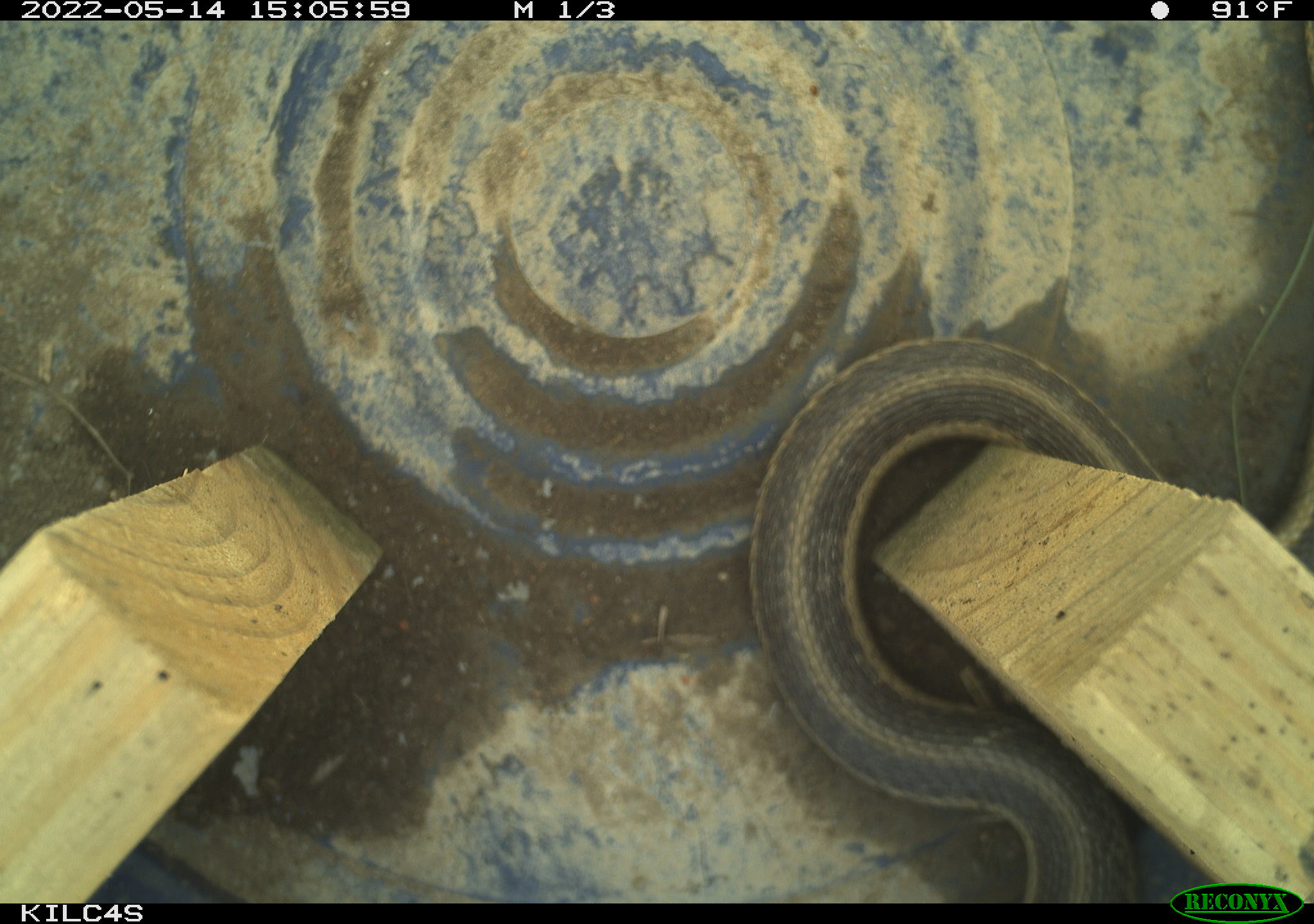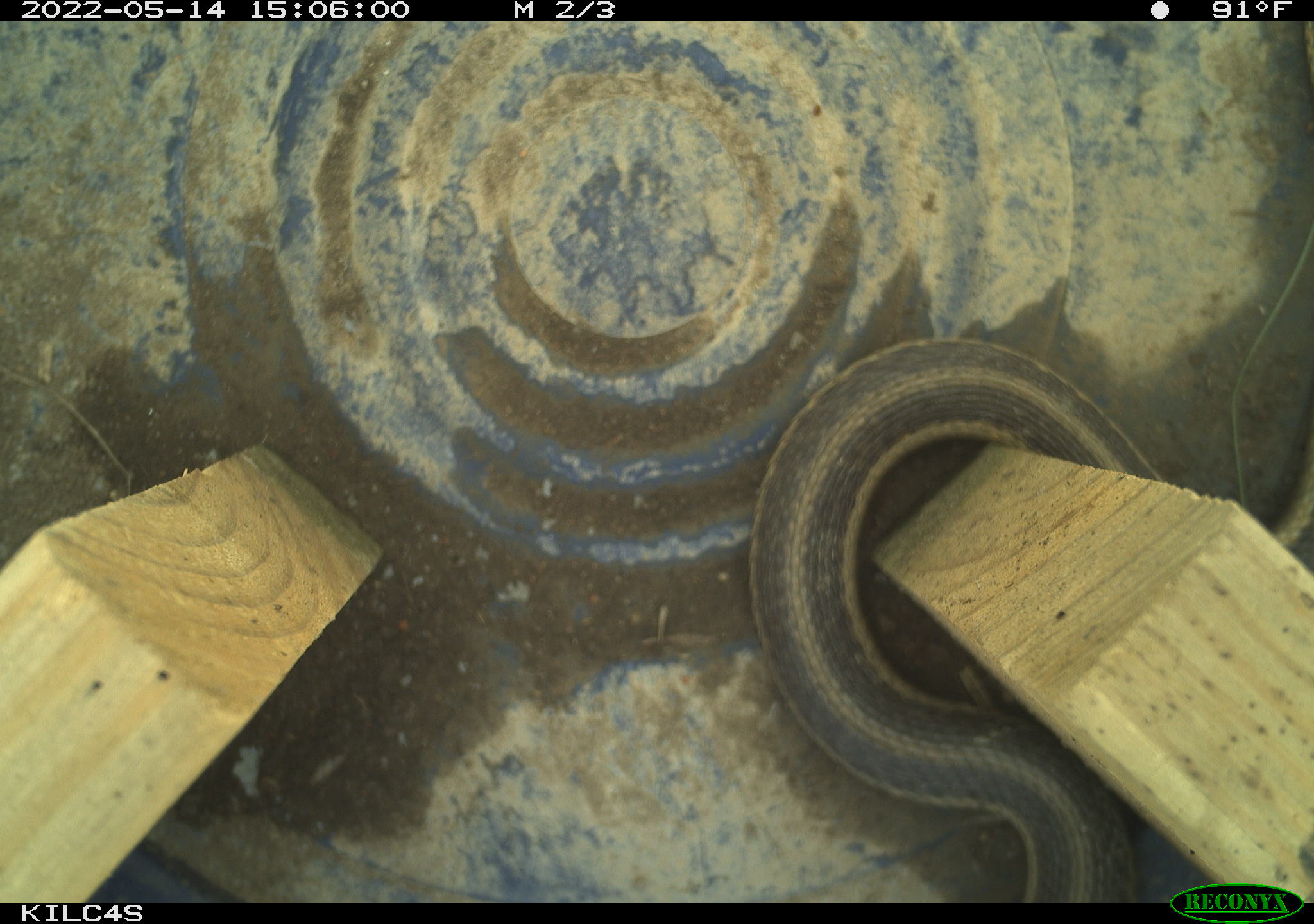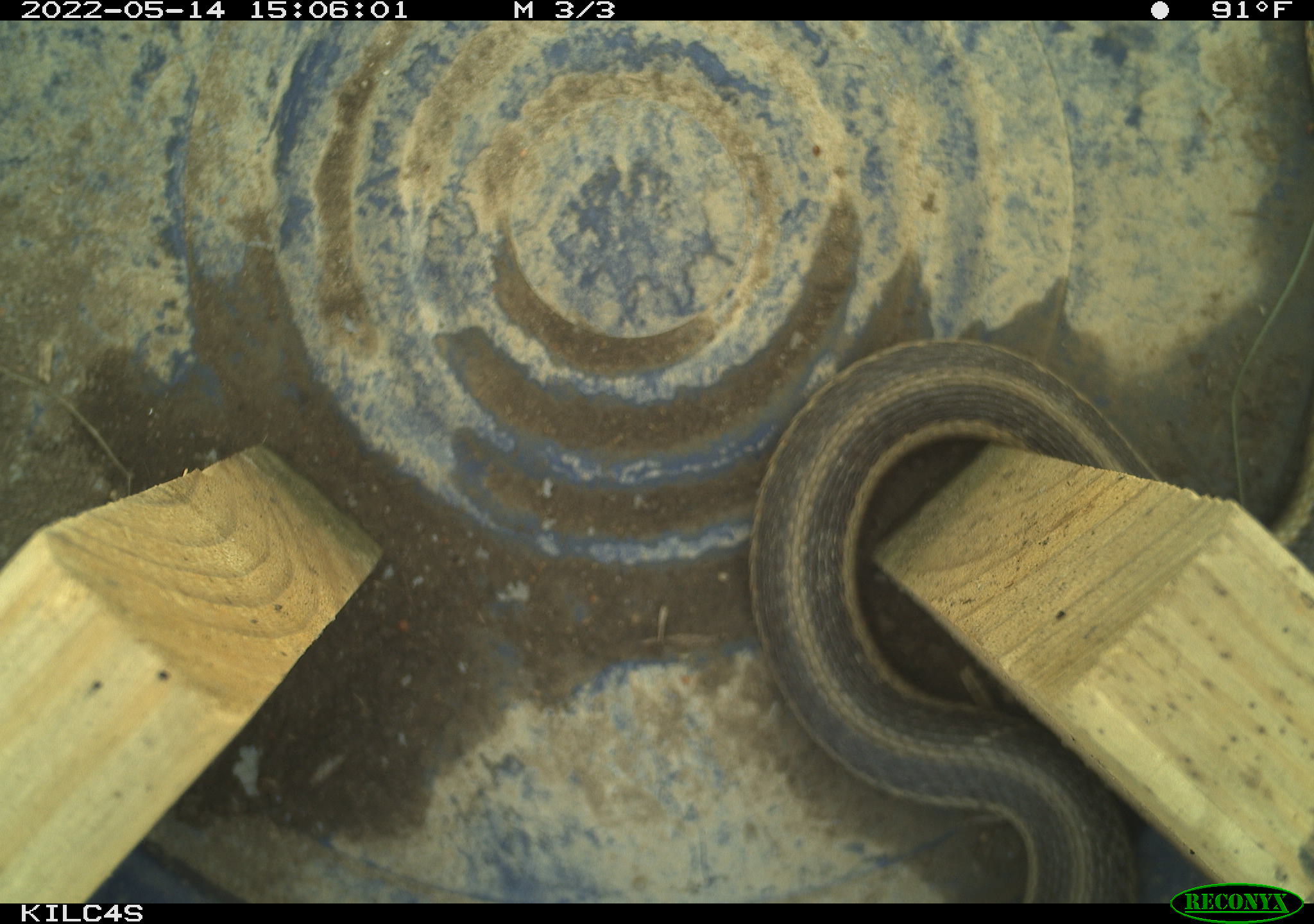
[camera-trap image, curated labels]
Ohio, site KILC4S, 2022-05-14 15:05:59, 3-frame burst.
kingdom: Animalia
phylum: Chordata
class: Reptilia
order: Squamata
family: Colubridae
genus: Thamnophis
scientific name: Thamnophis sirtalis sirtalis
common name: eastern gartersnake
Eastern gartersnake (Thamnophis sirtalis sirtalis).